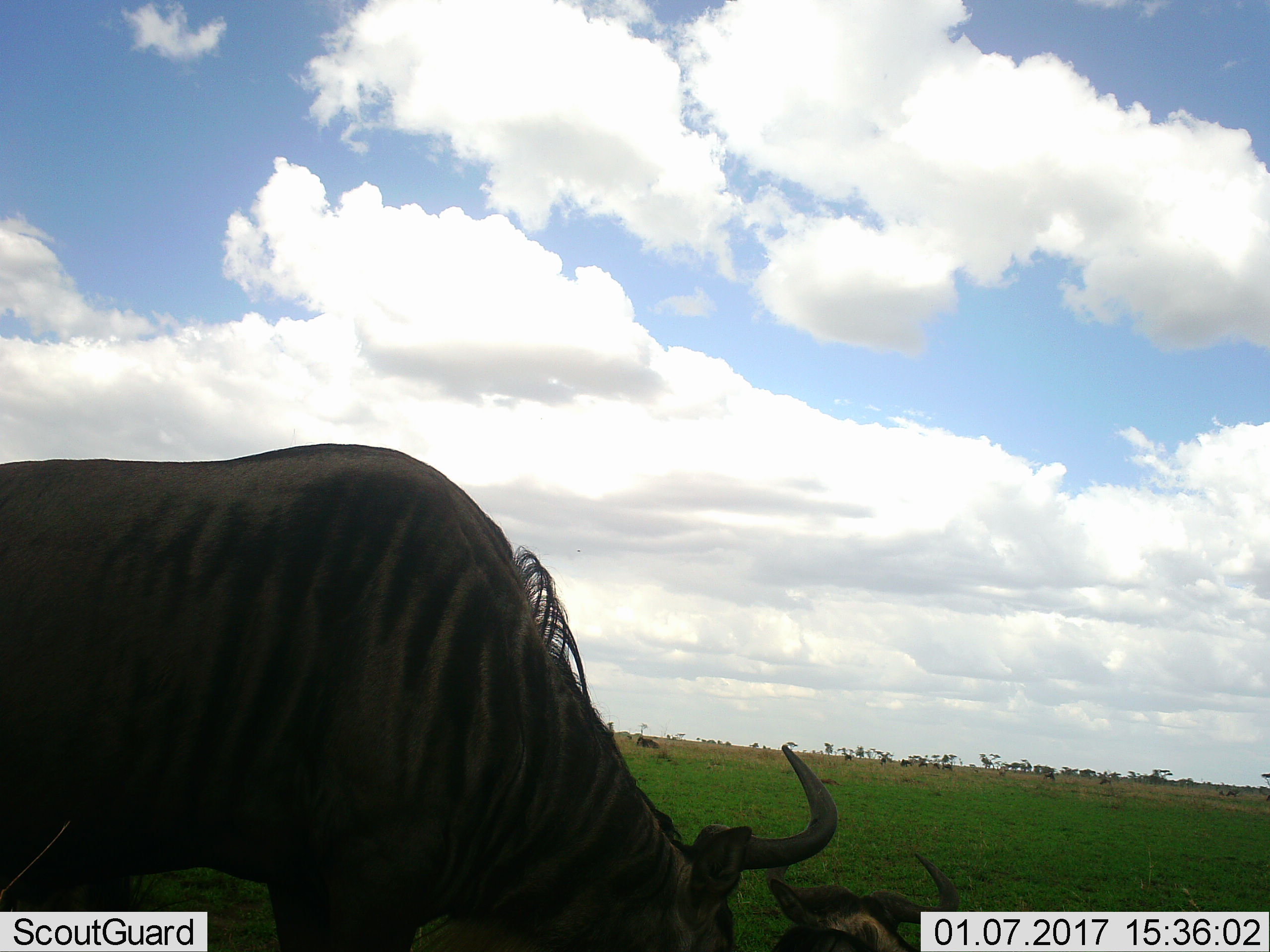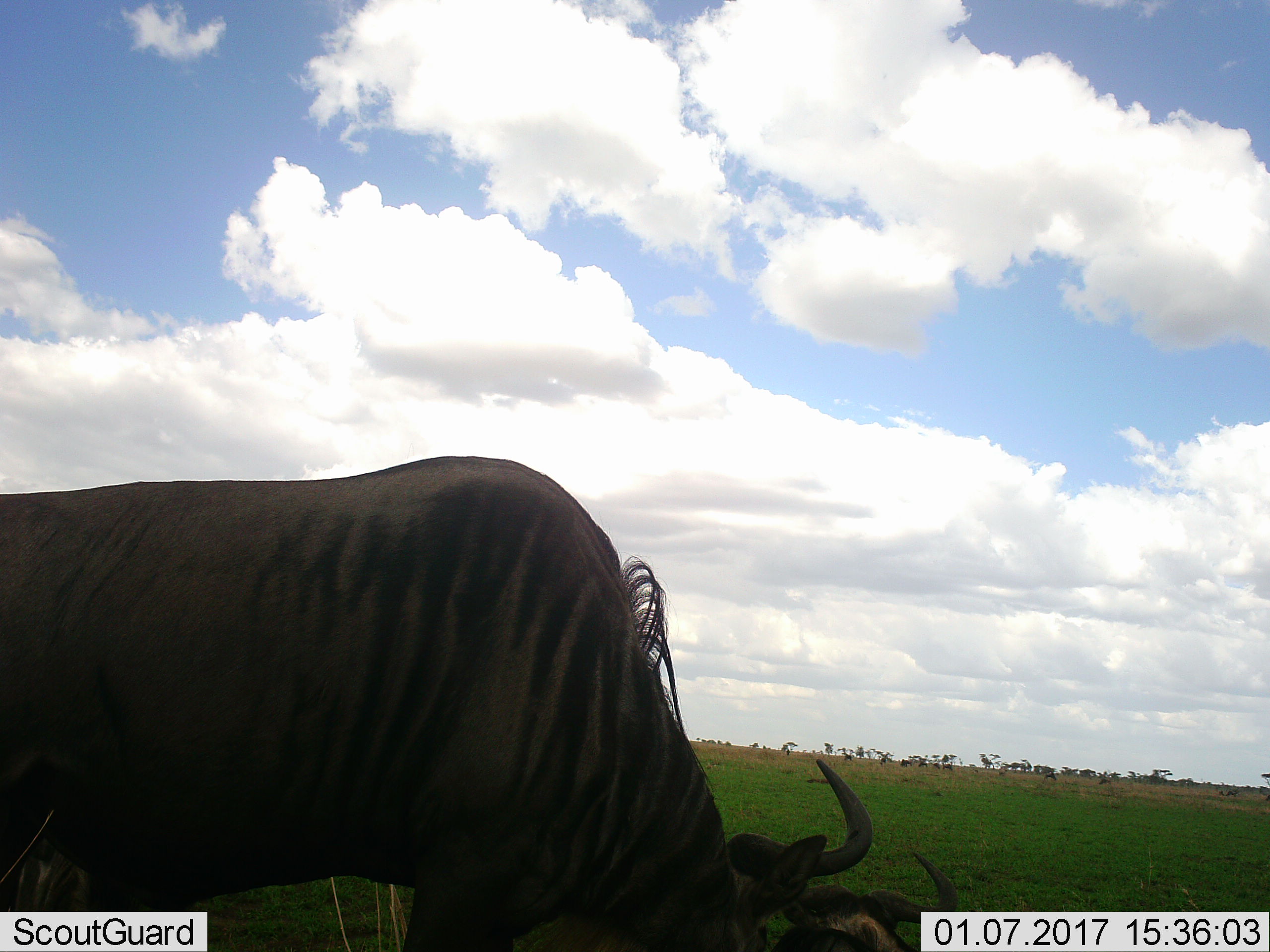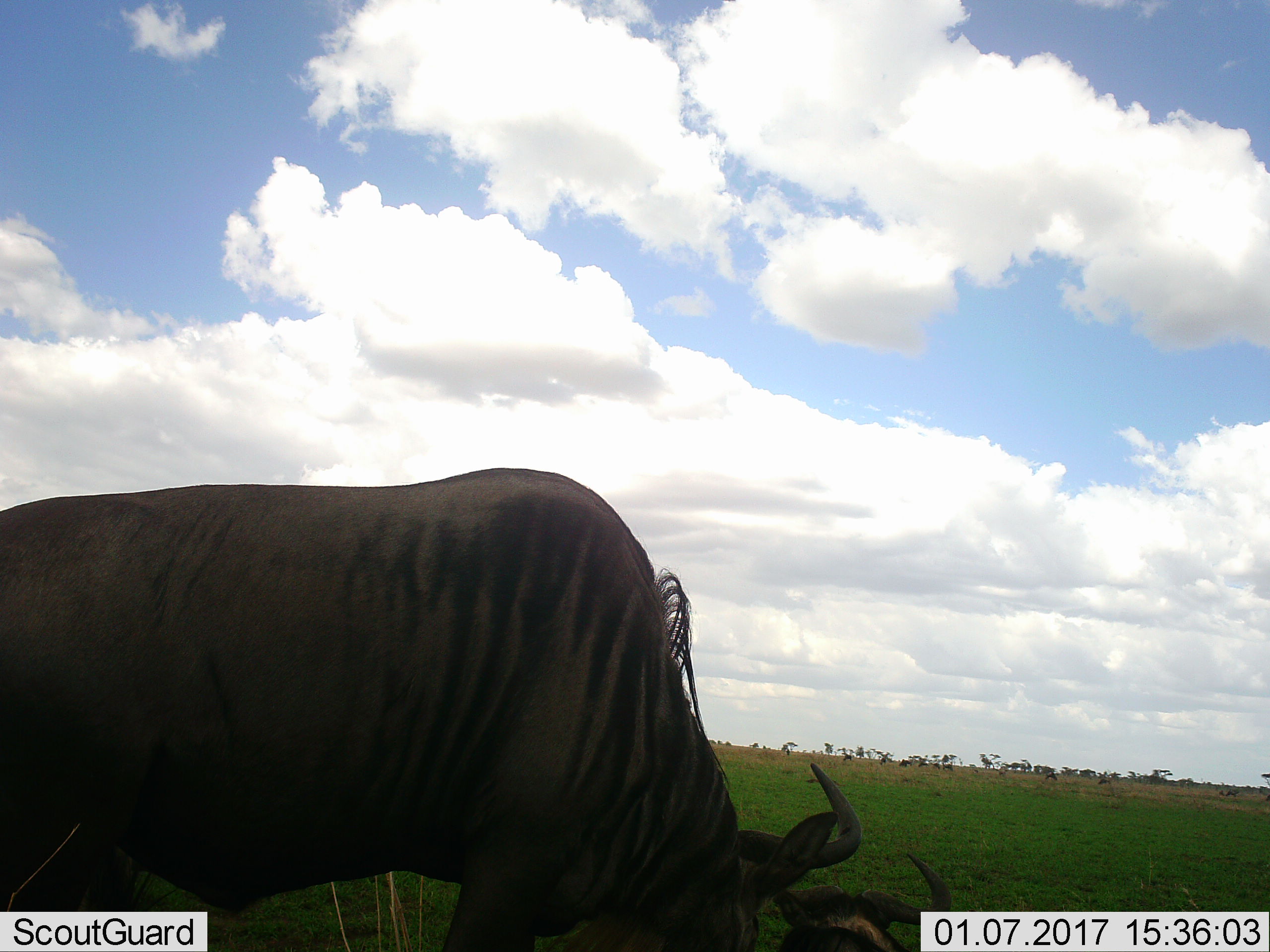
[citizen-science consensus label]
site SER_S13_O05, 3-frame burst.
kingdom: Animalia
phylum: Chordata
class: Mammalia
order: Artiodactyla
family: Bovidae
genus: Connochaetes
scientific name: Connochaetes taurinus taurinus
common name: blue wildebeest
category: wildebeestblue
Wildebeestblue (blue wildebeest) (Connochaetes taurinus taurinus), count 2. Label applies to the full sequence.